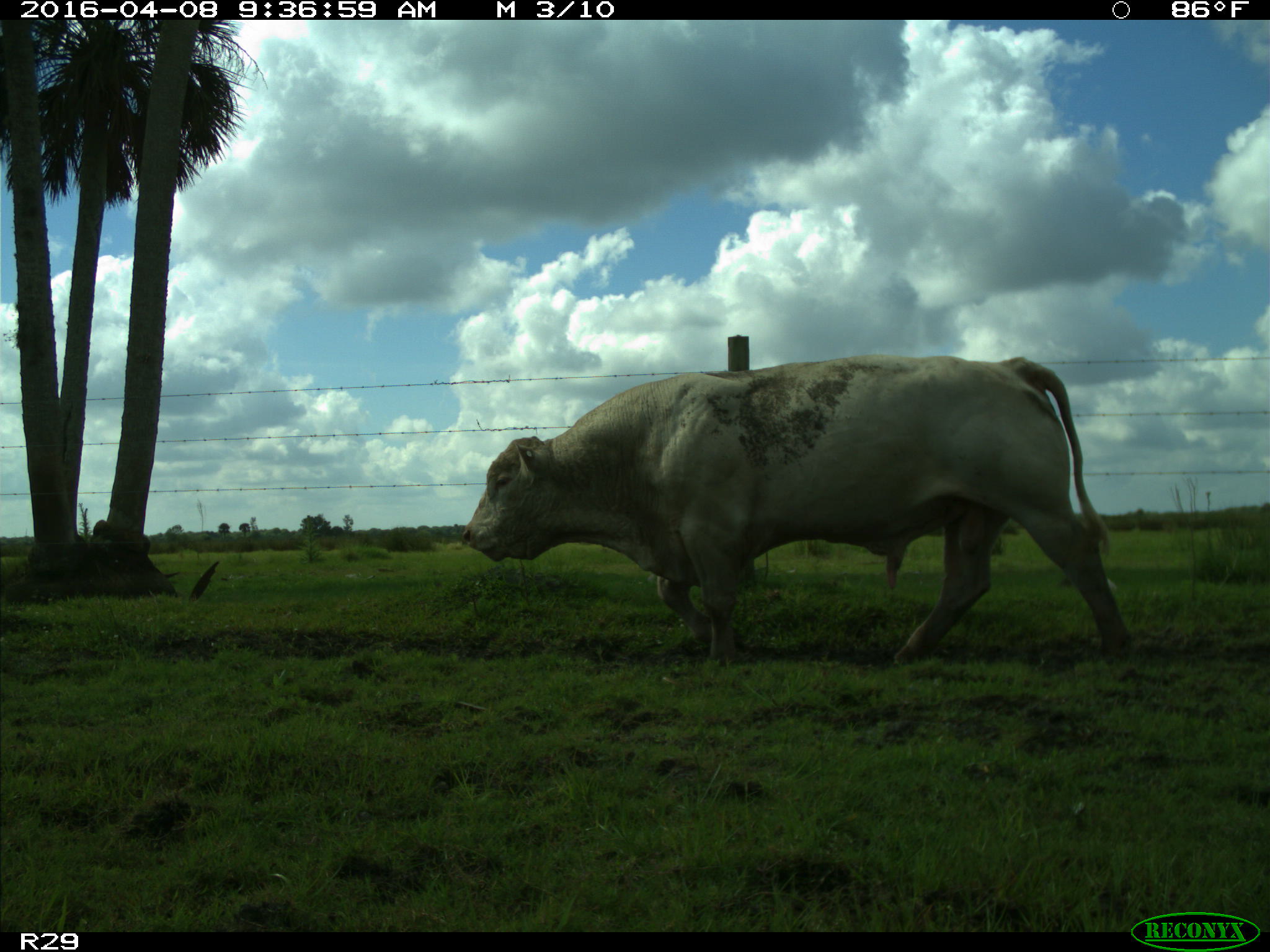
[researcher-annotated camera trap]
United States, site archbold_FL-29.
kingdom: Animalia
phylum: Chordata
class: Mammalia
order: Artiodactyla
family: Bovidae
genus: Bos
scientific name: Bos taurus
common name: domestic cow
Bos taurus (domestic cow).